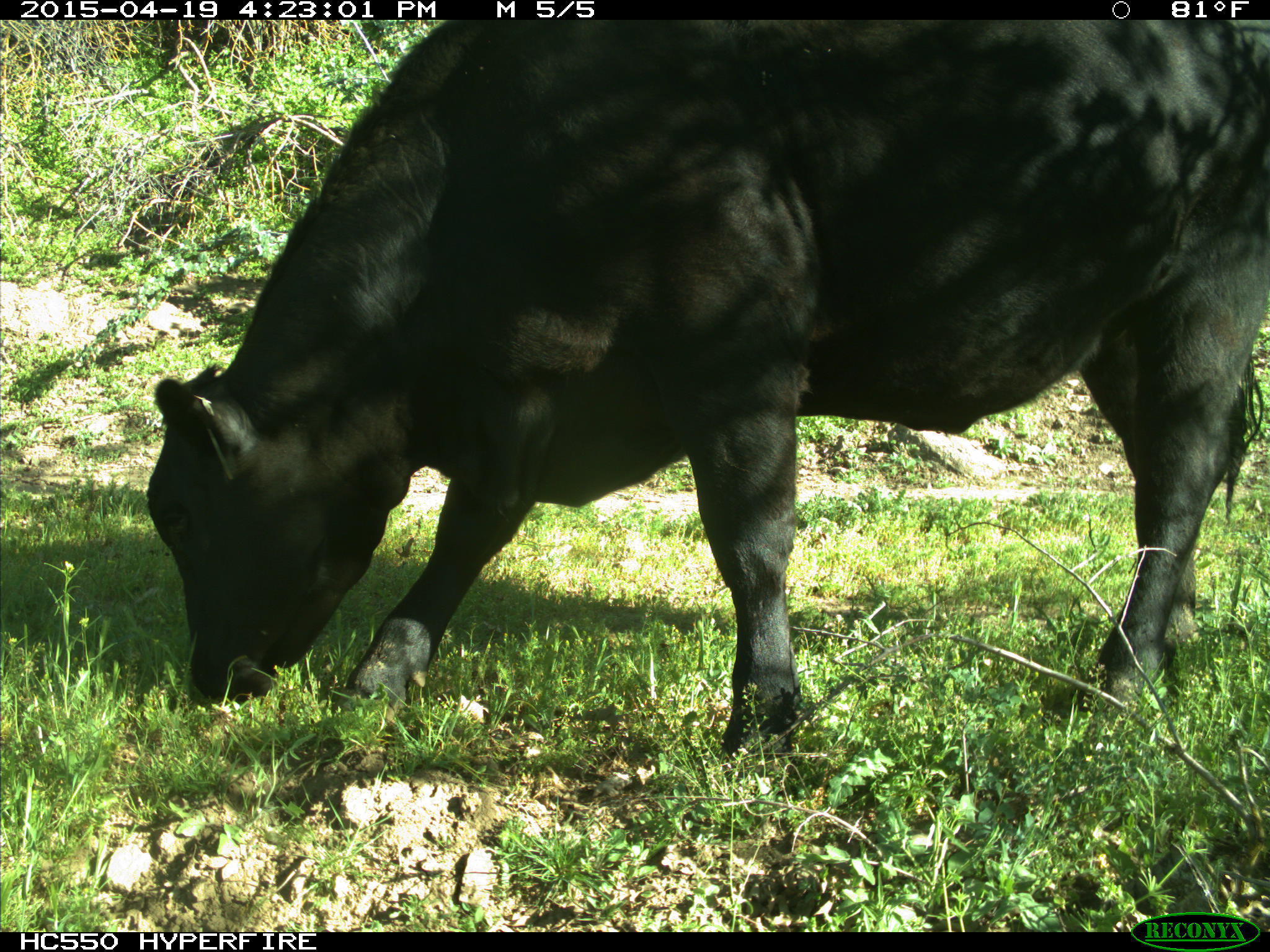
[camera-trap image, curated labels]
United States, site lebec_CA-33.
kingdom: Animalia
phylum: Chordata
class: Mammalia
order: Artiodactyla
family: Bovidae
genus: Bos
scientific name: Bos taurus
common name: domestic cow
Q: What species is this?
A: Bos taurus (domestic cow).